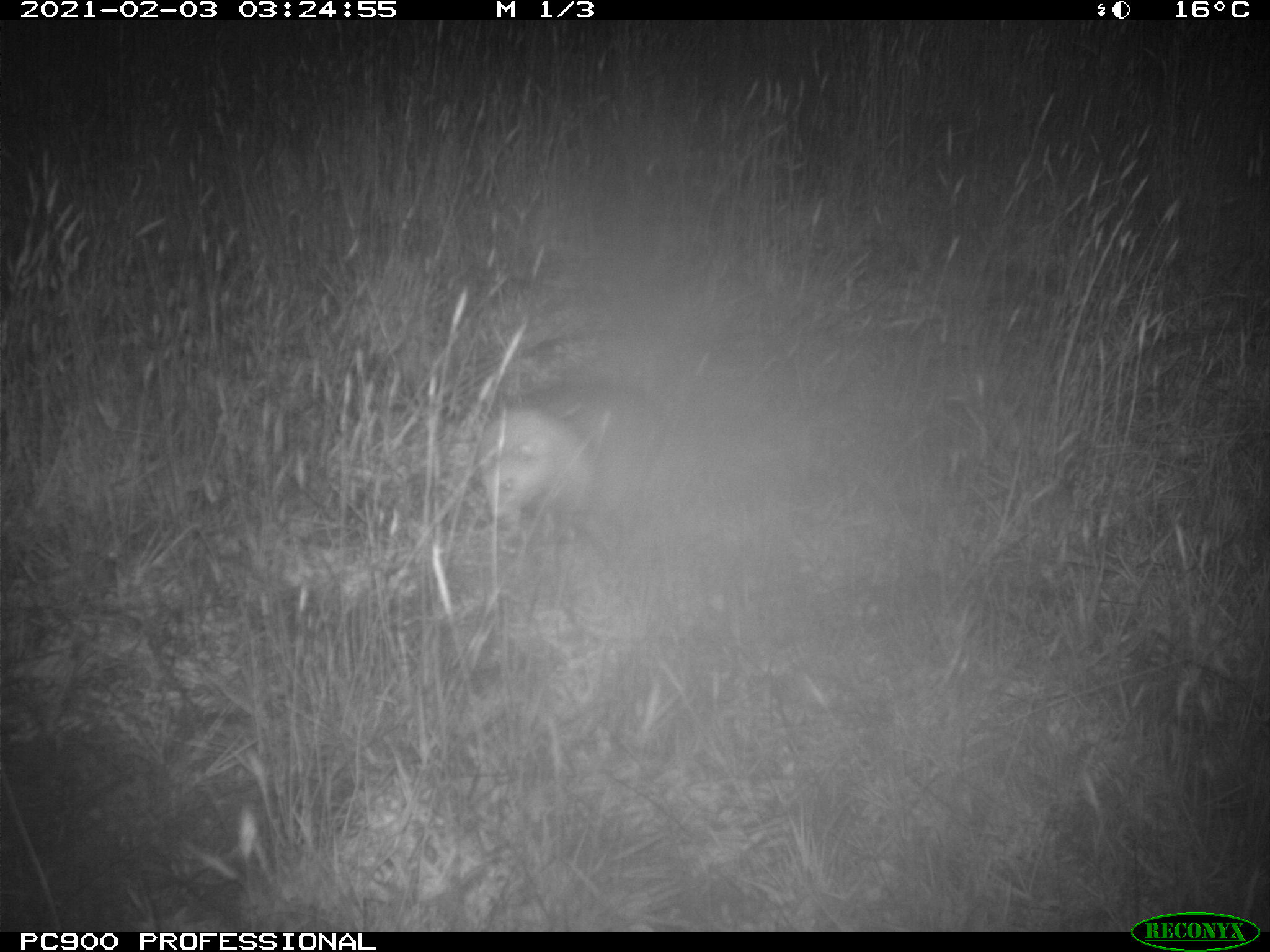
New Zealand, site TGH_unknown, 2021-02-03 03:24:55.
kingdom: Animalia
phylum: Chordata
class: Mammalia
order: Carnivora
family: Mustelidae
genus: Mustela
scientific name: Mustela furo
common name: ferret